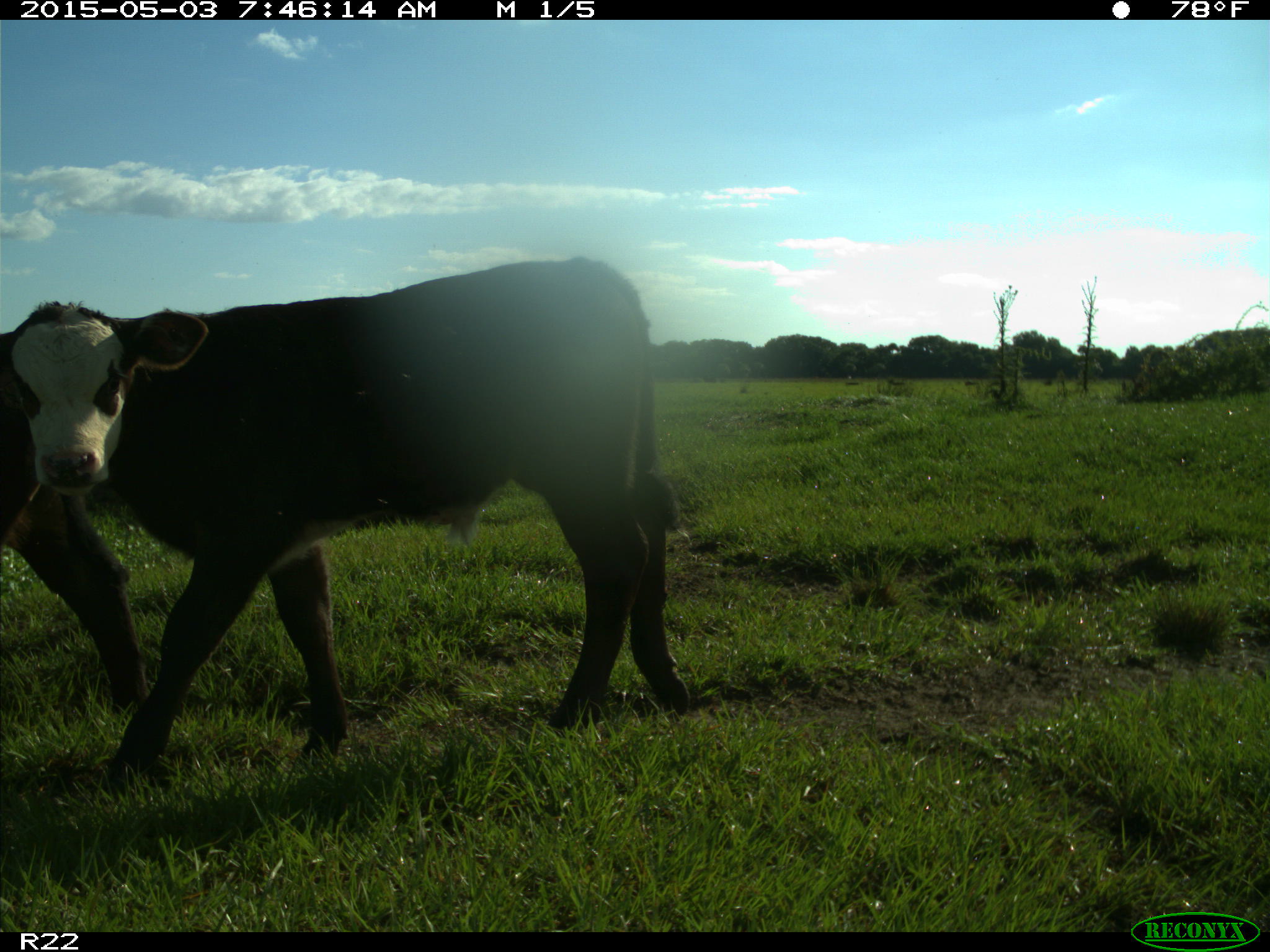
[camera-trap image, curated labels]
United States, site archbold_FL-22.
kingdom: Animalia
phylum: Chordata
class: Mammalia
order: Artiodactyla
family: Bovidae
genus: Bos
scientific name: Bos taurus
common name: domestic cow